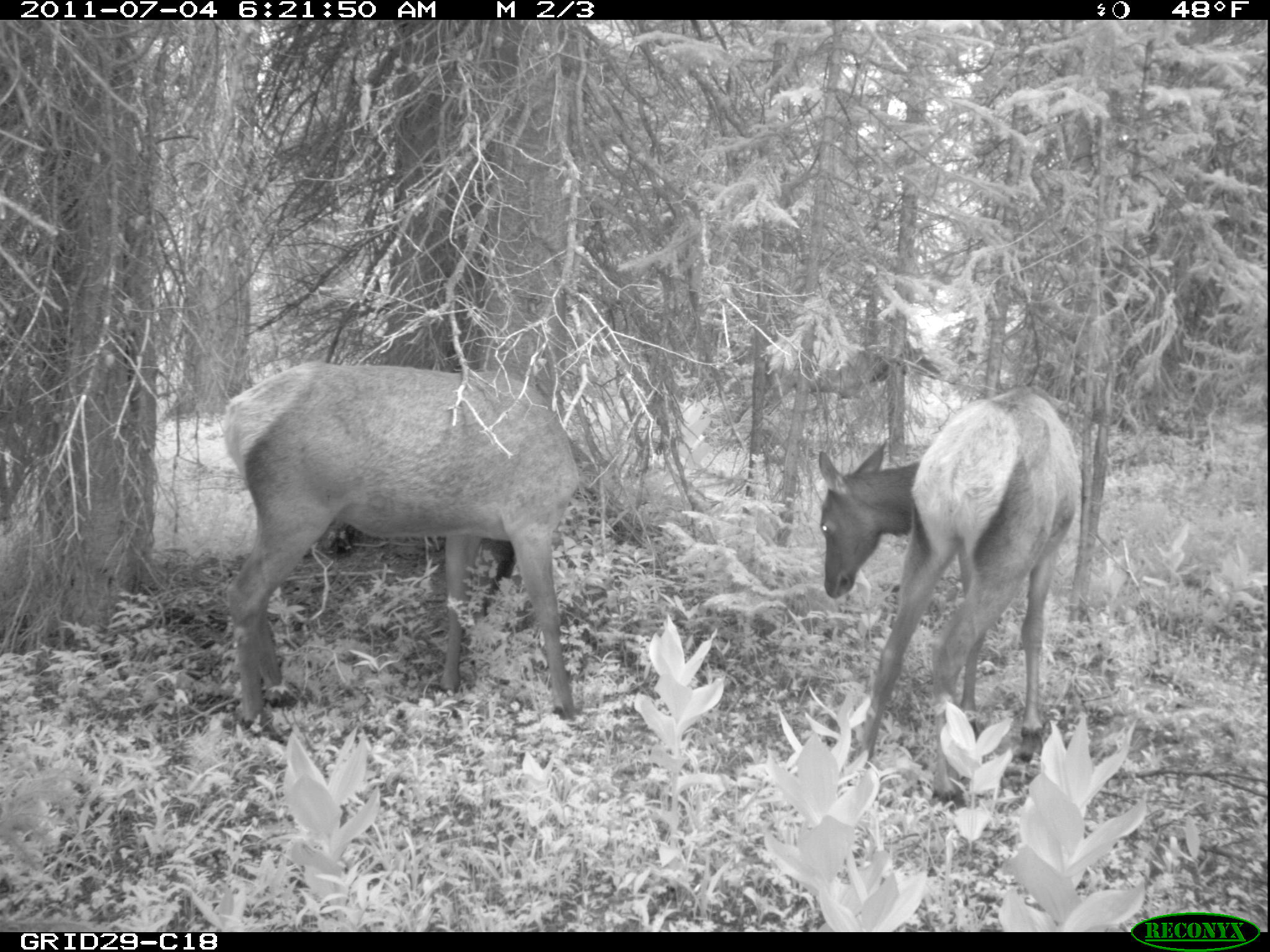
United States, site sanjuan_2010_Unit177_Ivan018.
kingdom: Animalia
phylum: Chordata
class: Mammalia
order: Artiodactyla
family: Cervidae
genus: Cervus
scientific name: Cervus elaphus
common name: red deer